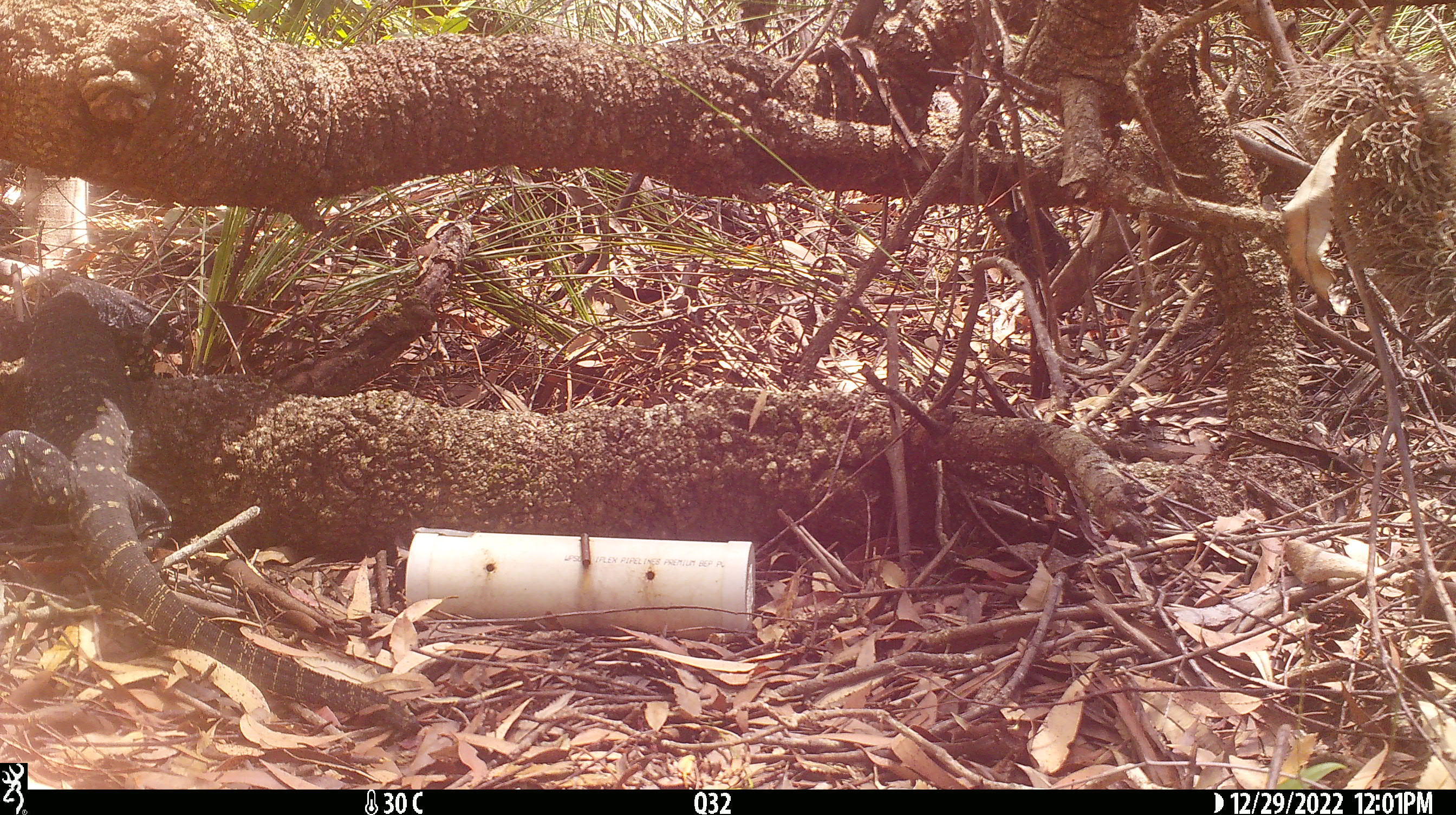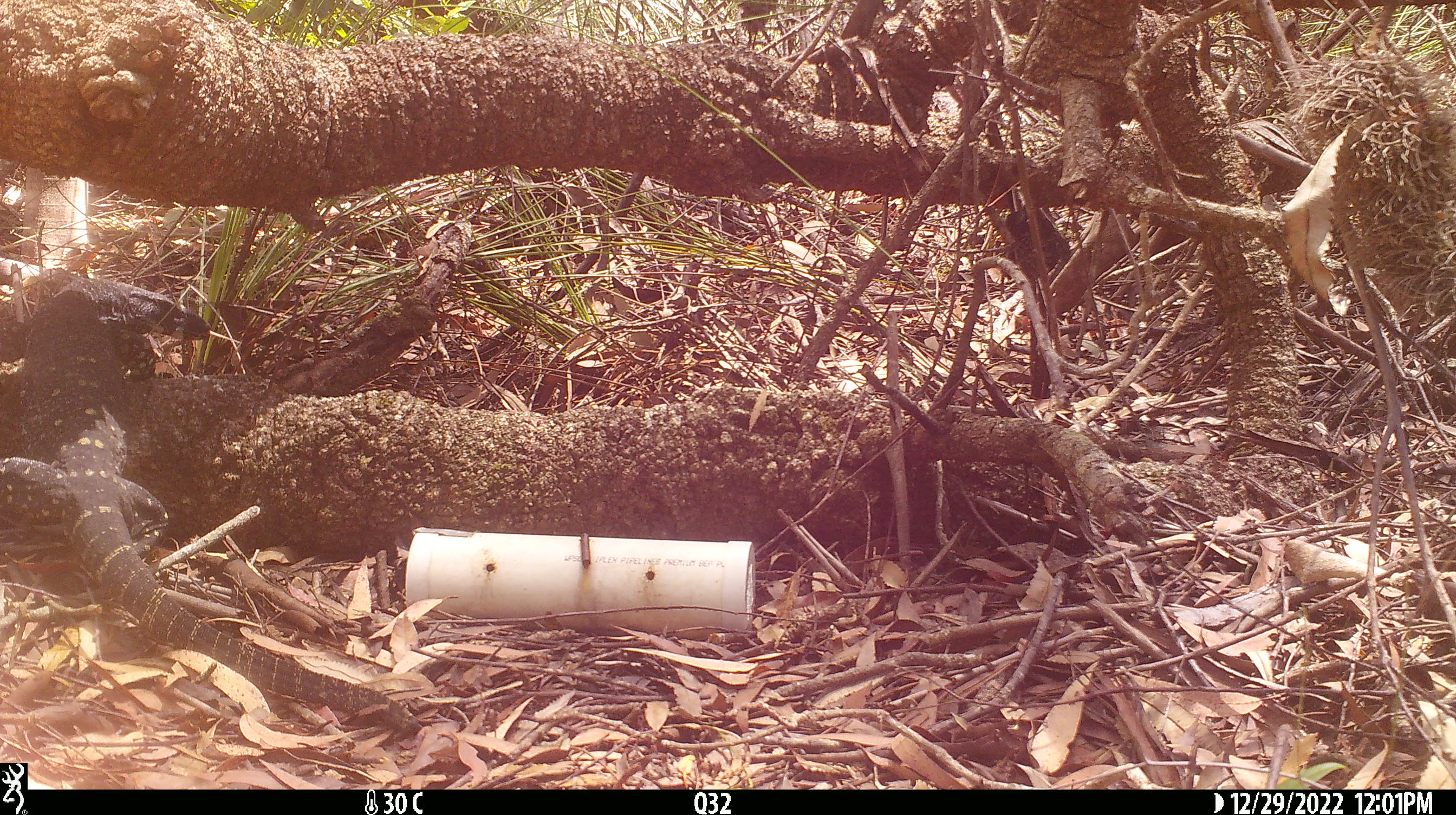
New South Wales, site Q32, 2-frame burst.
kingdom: Animalia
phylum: Chordata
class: Reptilia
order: Squamata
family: Varanidae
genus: Varanus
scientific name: Varanus varius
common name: lace monitor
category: goanna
Goanna (lace monitor) (Varanus varius).